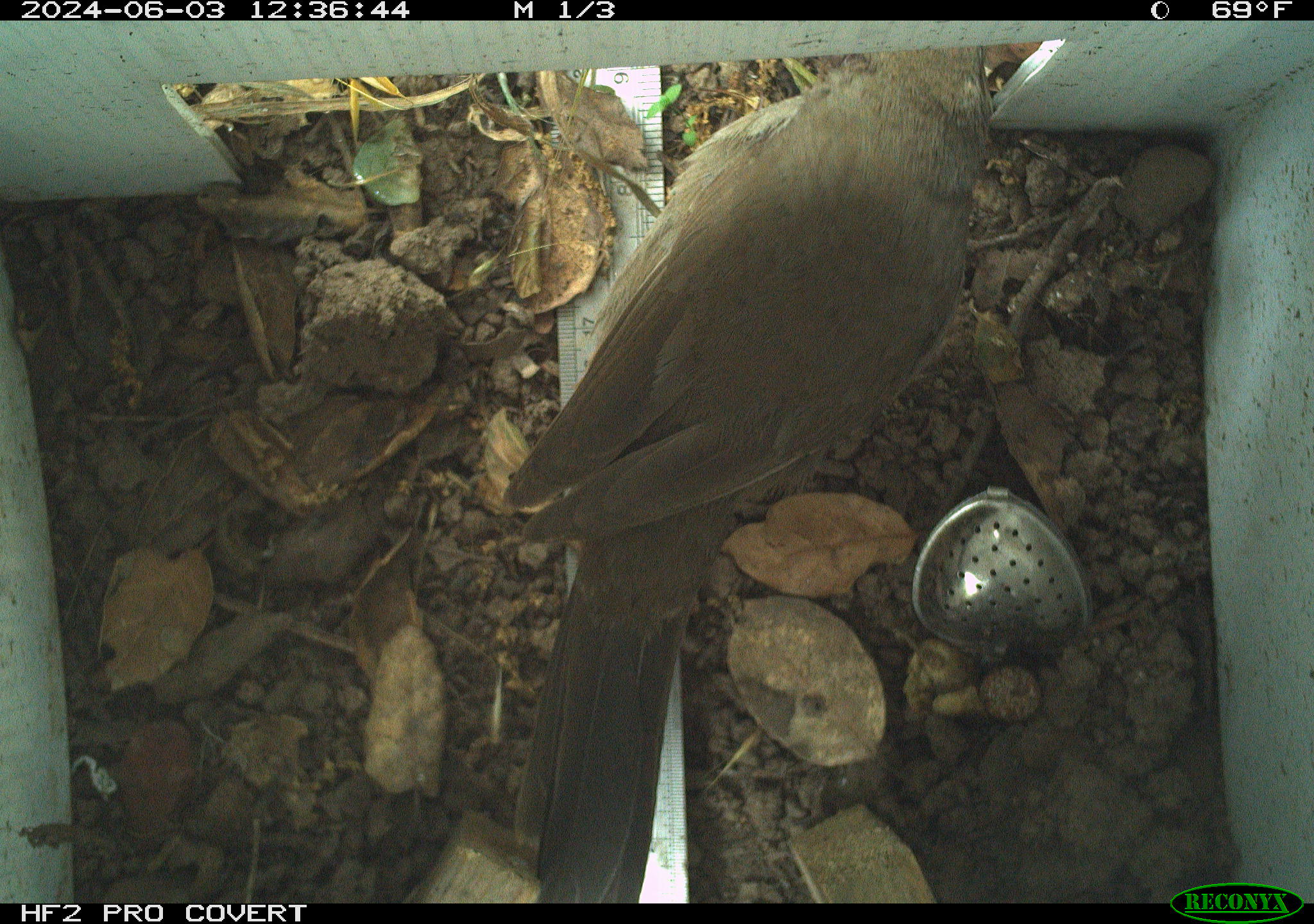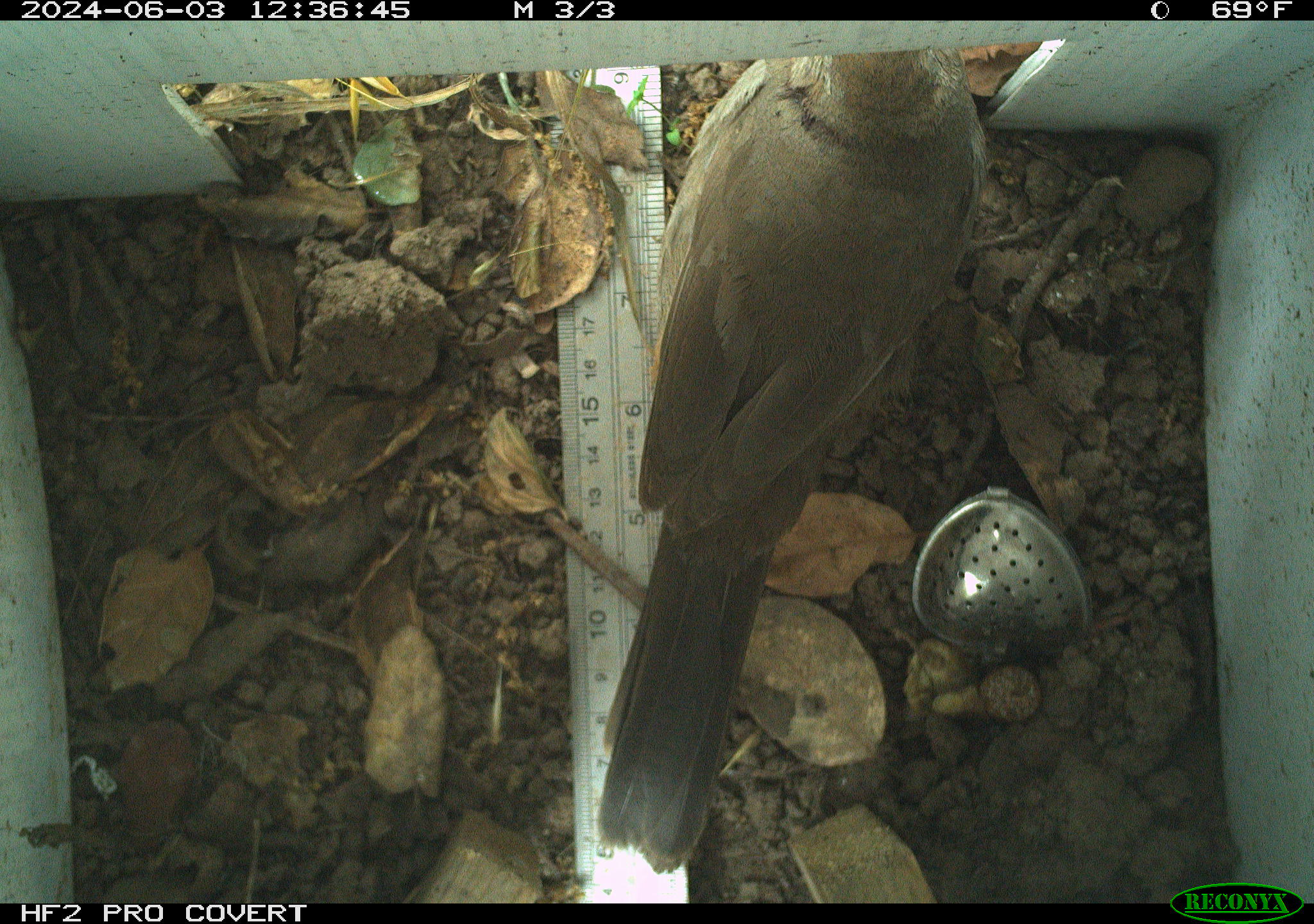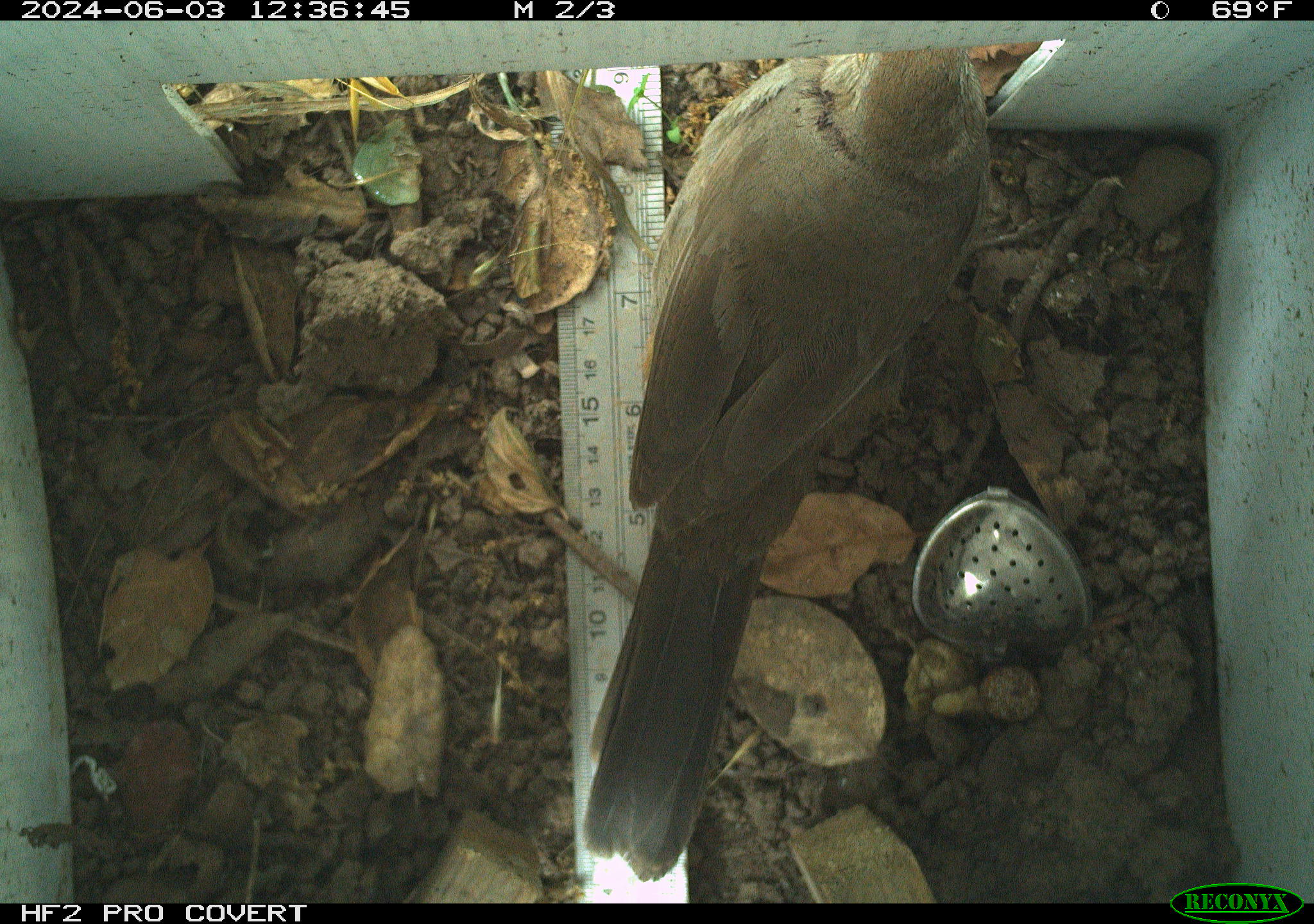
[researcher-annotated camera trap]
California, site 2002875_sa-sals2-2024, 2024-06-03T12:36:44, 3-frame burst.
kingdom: Animalia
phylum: Chordata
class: Aves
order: Passeriformes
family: Passerellidae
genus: Melozone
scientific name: Melozone crissalis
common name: california towhee